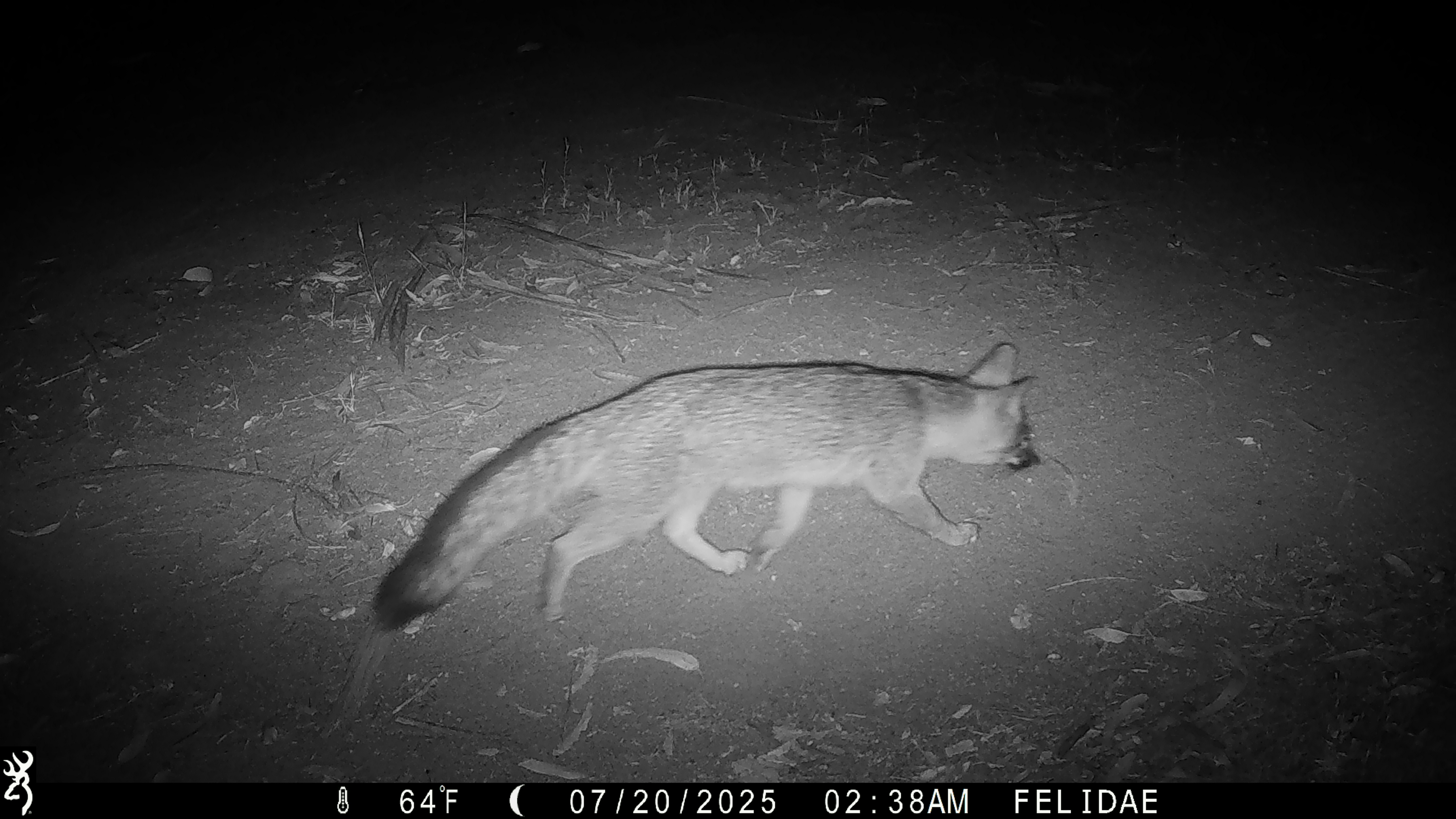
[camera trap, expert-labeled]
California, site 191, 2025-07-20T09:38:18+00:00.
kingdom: Animalia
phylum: Chordata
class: Mammalia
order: Carnivora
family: Canidae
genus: Urocyon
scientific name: Urocyon cinereoargenteus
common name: gray fox